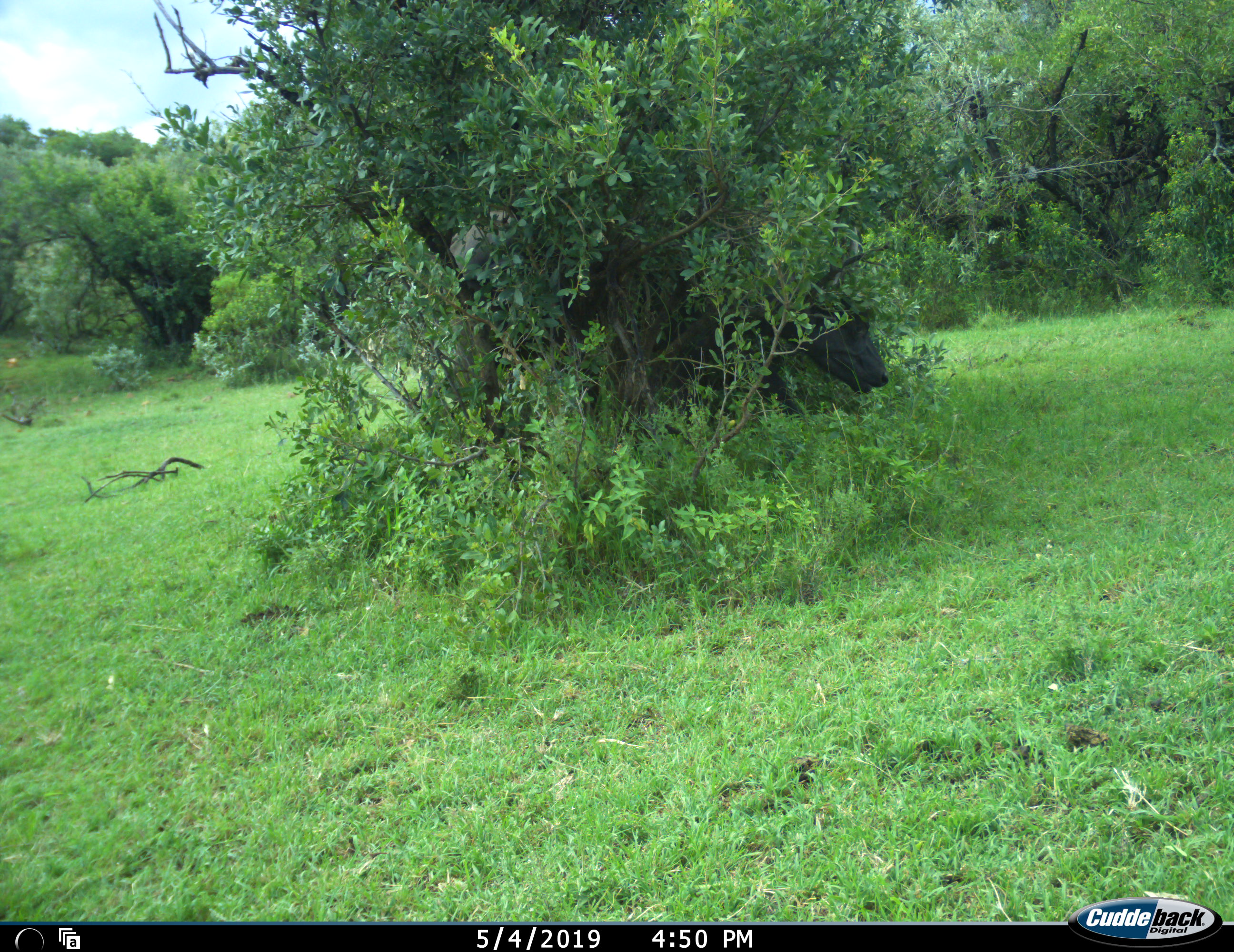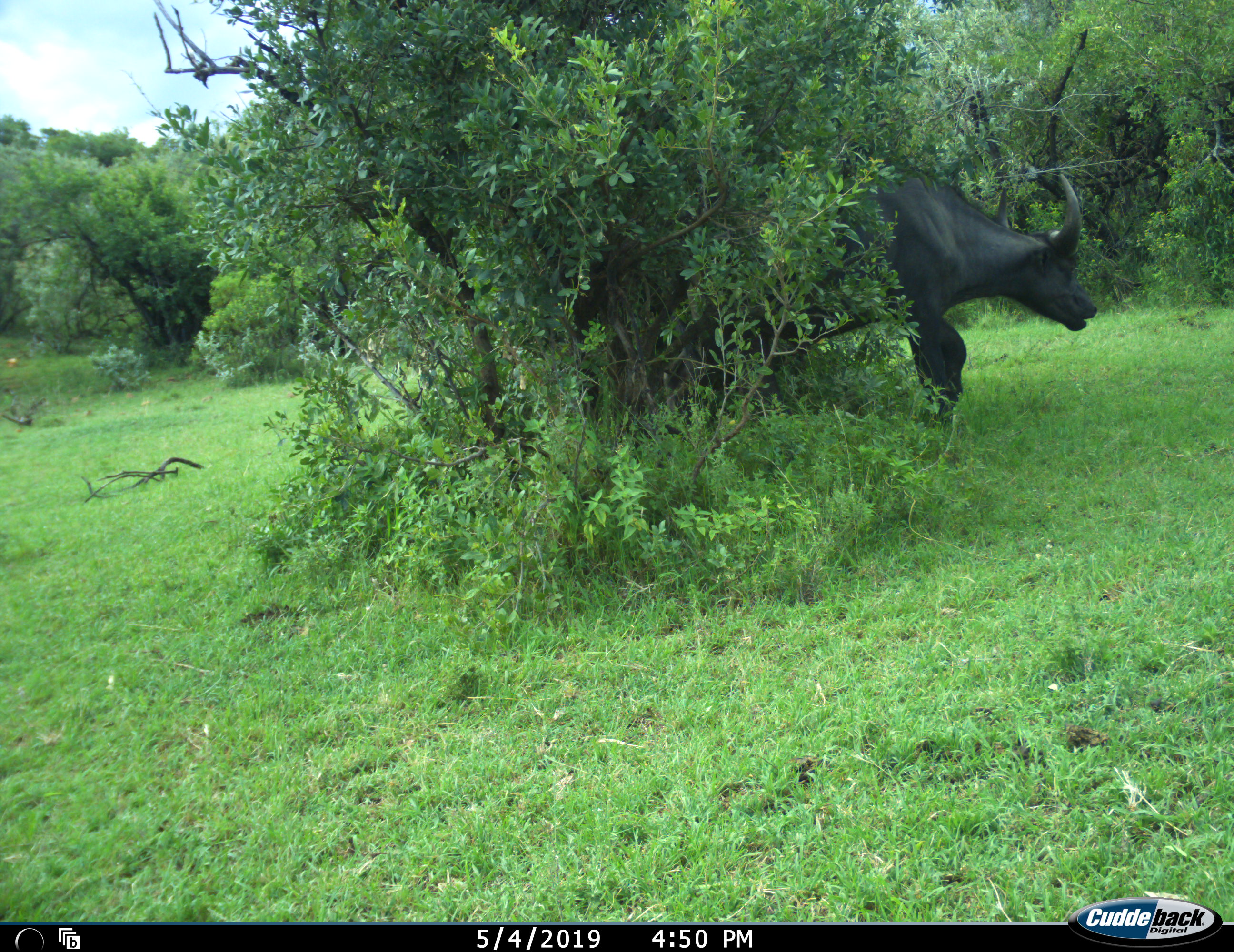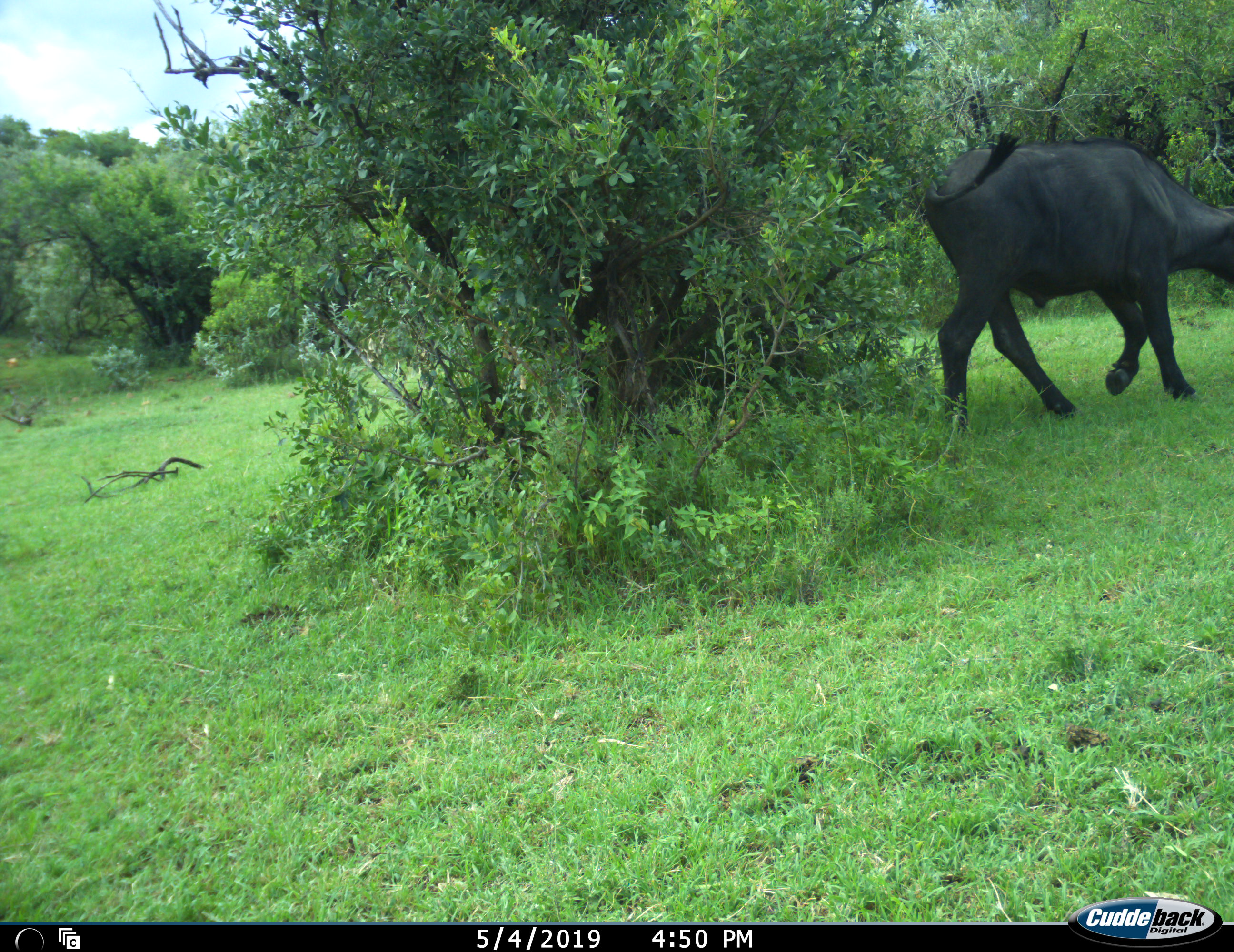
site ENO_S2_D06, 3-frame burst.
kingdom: Animalia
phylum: Chordata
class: Mammalia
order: Artiodactyla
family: Bovidae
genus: Syncerus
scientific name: Syncerus caffer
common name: african buffalo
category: buffalo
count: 1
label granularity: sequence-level